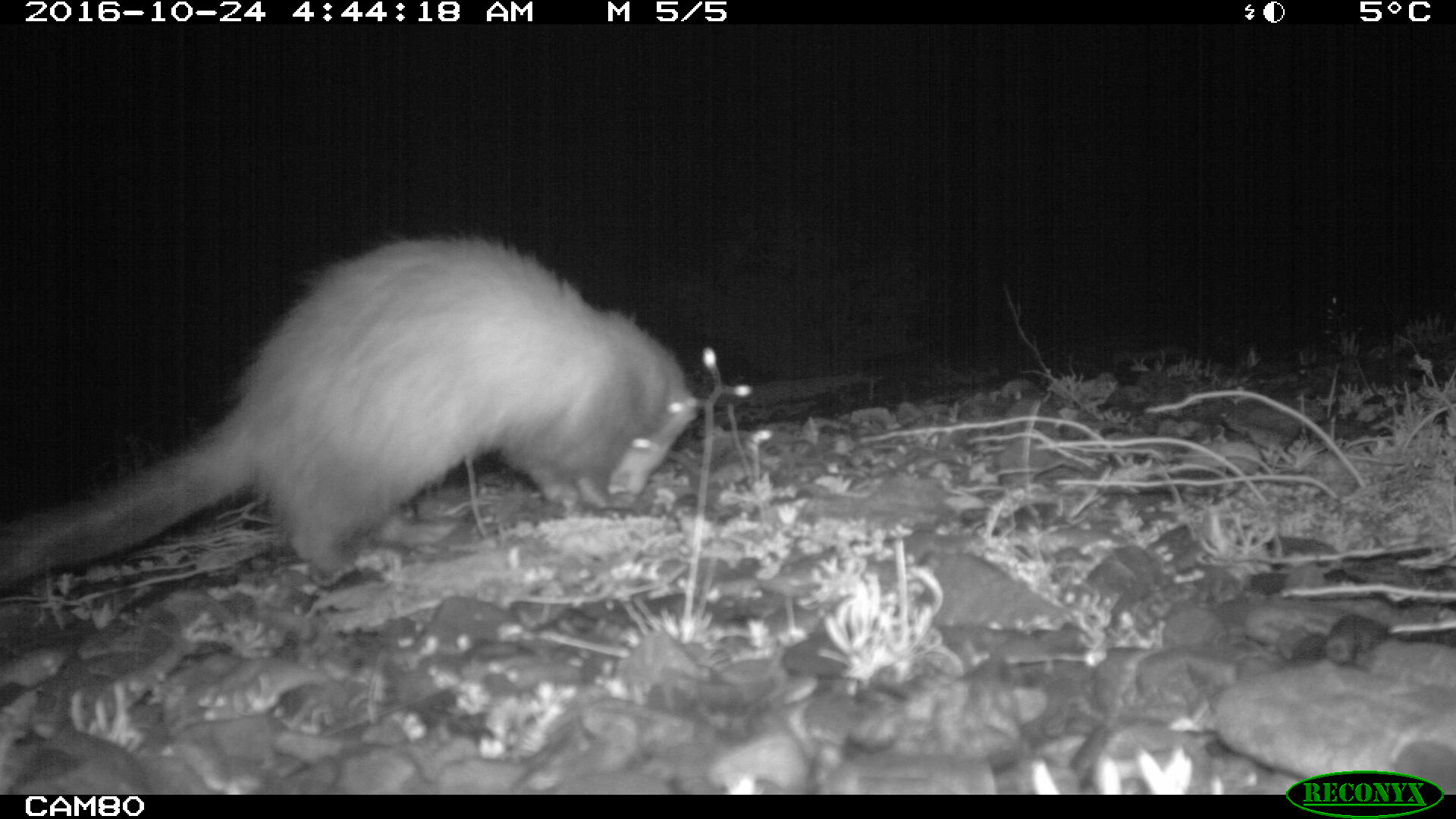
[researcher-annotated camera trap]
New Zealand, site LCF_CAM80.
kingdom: Animalia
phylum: Chordata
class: Mammalia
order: Carnivora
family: Mustelidae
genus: Mustela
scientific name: Mustela furo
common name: ferret